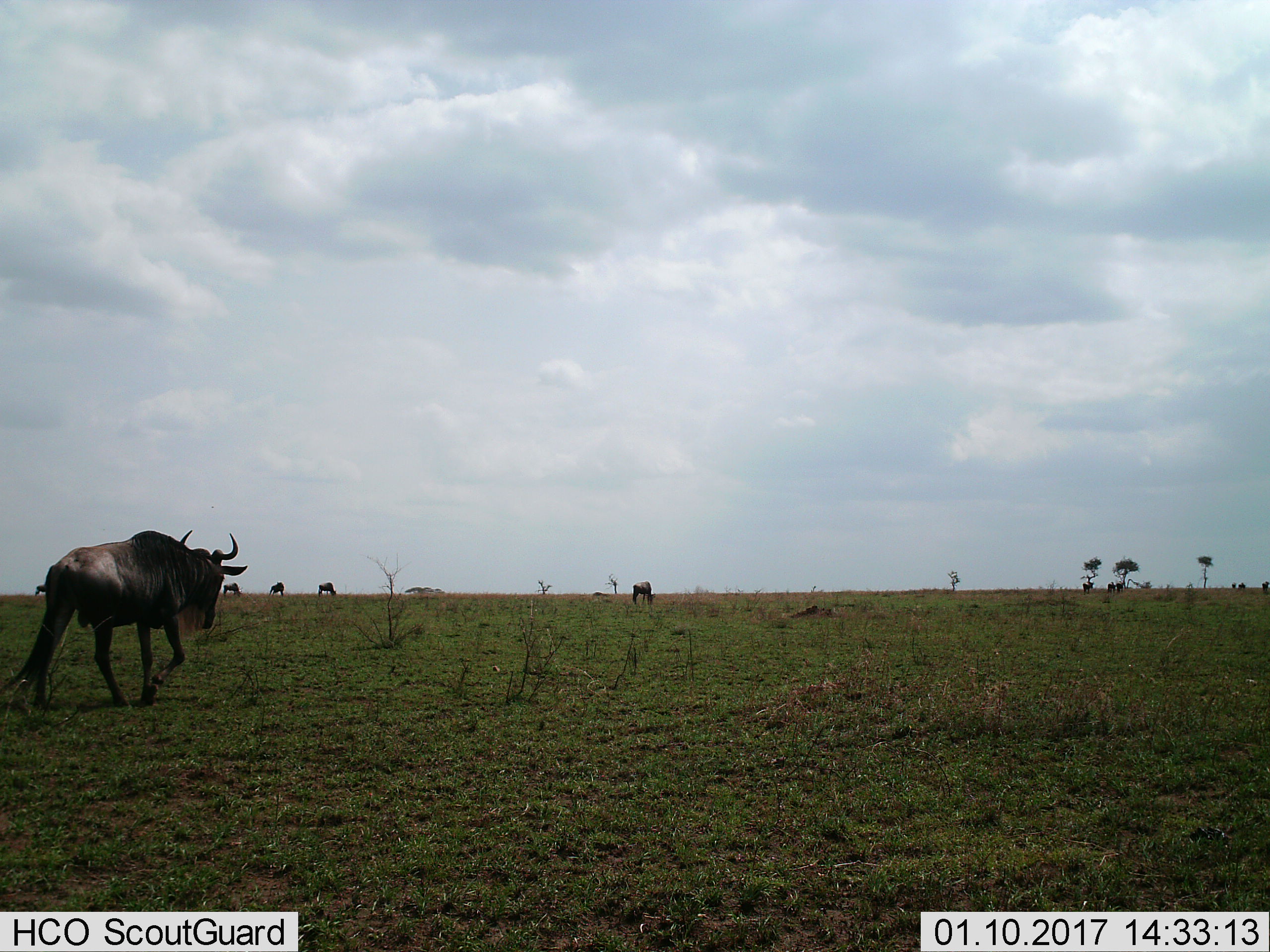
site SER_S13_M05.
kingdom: Animalia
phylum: Chordata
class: Mammalia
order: Artiodactyla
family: Bovidae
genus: Connochaetes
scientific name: Connochaetes taurinus taurinus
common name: blue wildebeest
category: wildebeestblue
Wildebeestblue (blue wildebeest) (Connochaetes taurinus taurinus), count 11-50. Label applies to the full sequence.